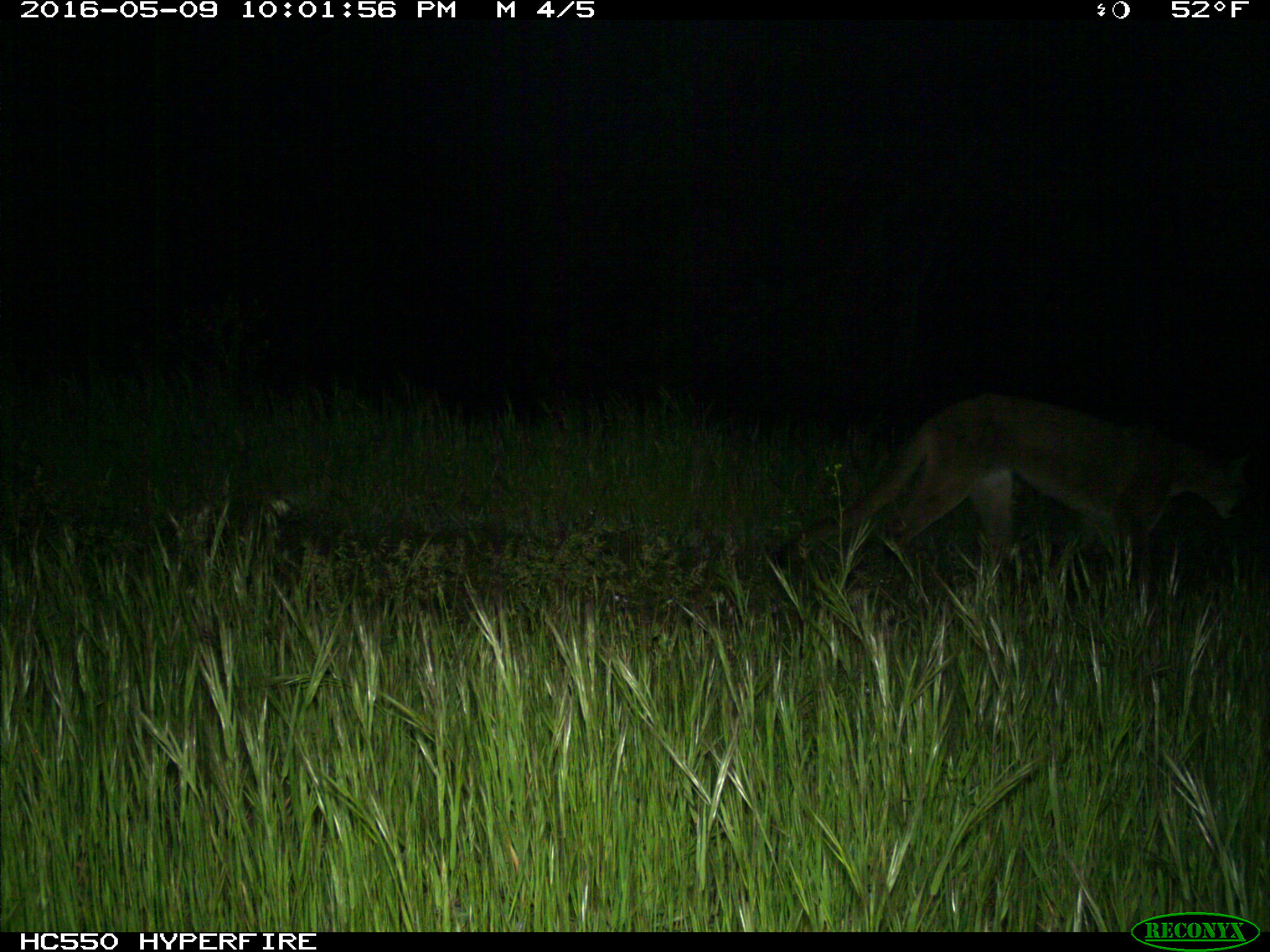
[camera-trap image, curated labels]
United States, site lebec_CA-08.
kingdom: Animalia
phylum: Chordata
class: Mammalia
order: Carnivora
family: Felidae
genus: Puma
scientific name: Puma concolor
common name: mountain lion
Puma concolor (mountain lion).